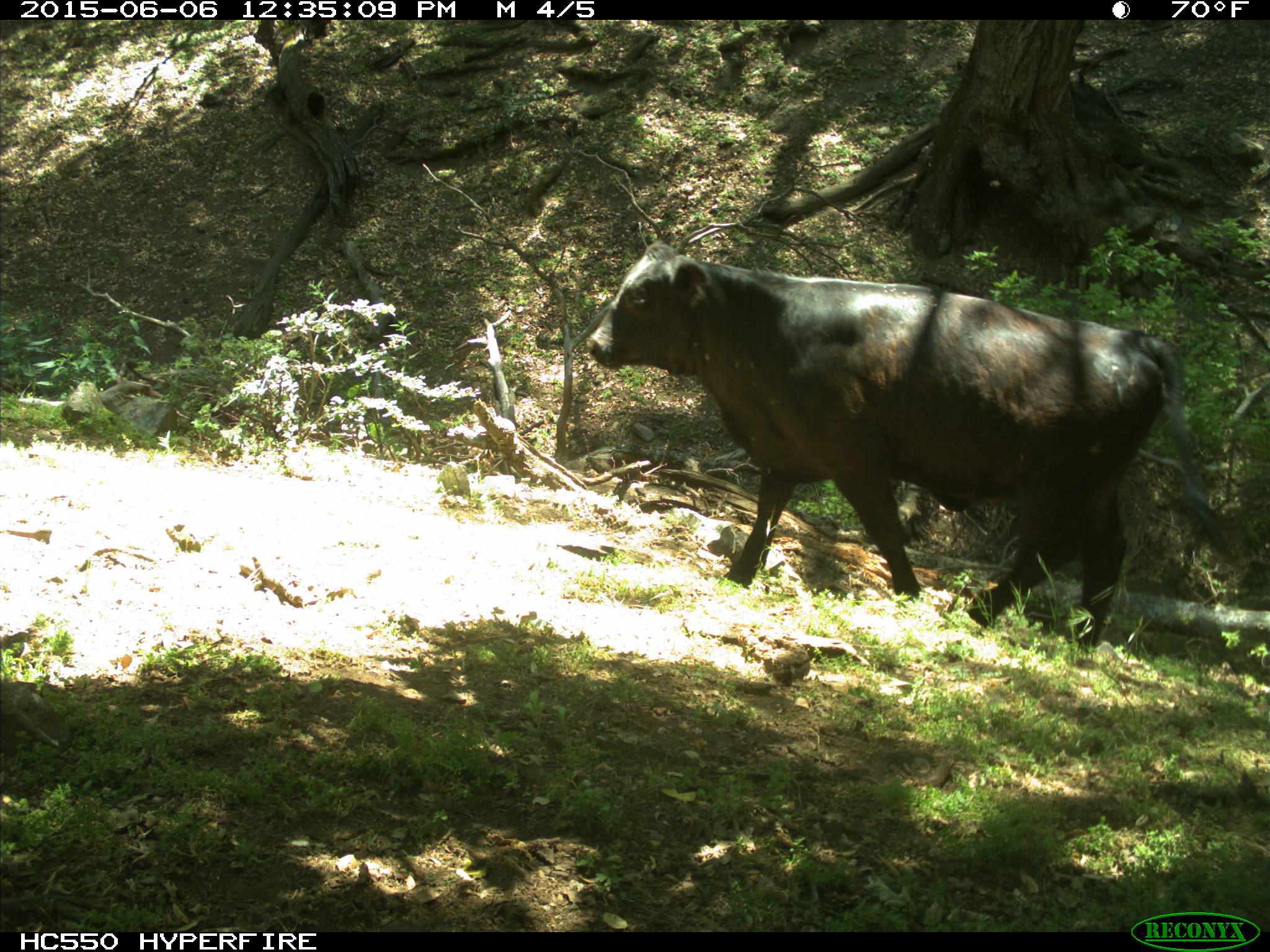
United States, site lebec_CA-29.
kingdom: Animalia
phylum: Chordata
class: Mammalia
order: Artiodactyla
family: Bovidae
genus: Bos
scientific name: Bos taurus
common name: domestic cow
Bos taurus (domestic cow).